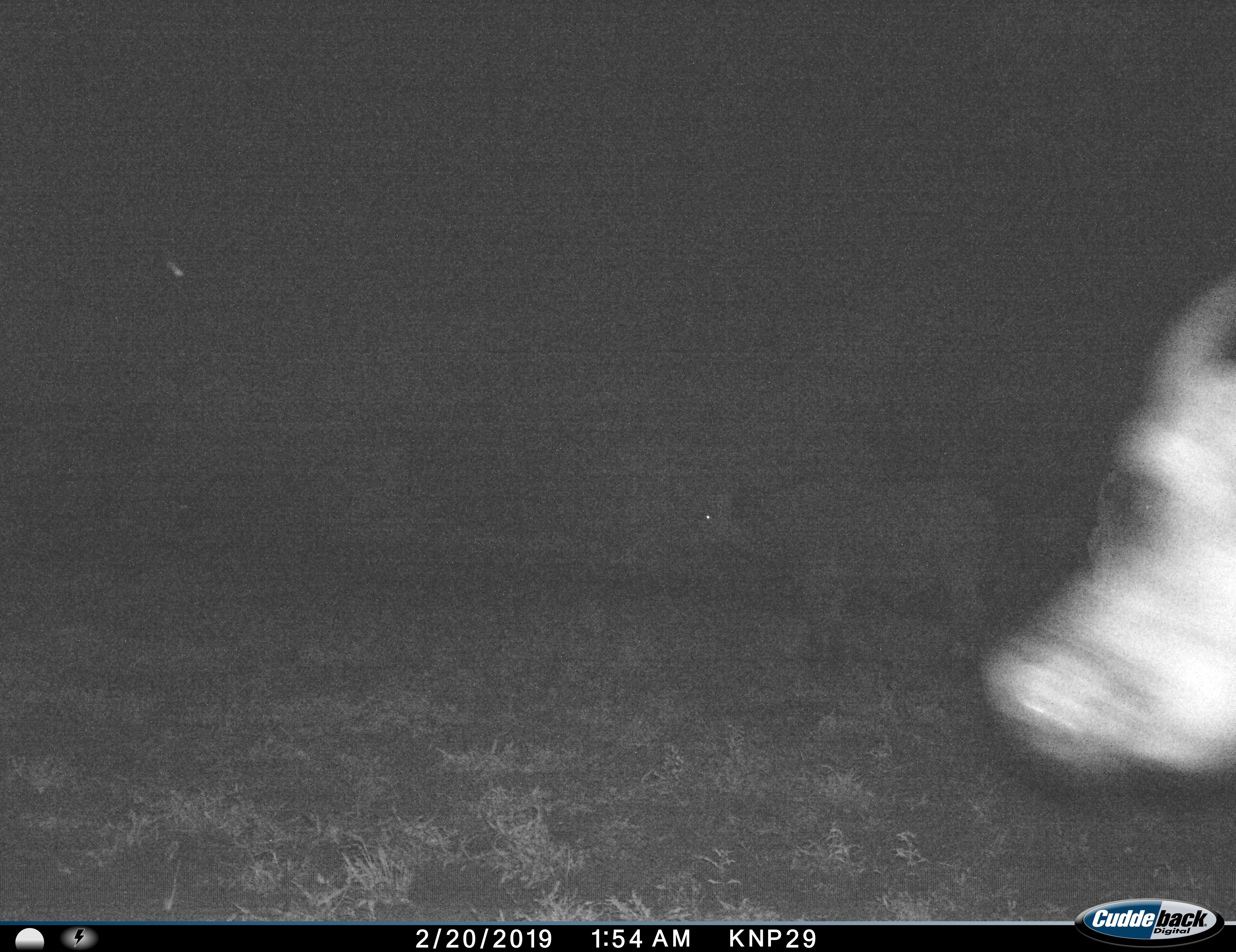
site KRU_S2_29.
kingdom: Animalia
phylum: Chordata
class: Mammalia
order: Artiodactyla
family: Bovidae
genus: Syncerus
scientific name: Syncerus caffer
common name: african buffalo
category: buffalo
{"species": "buffalo (african buffalo) (Syncerus caffer)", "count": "2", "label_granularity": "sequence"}